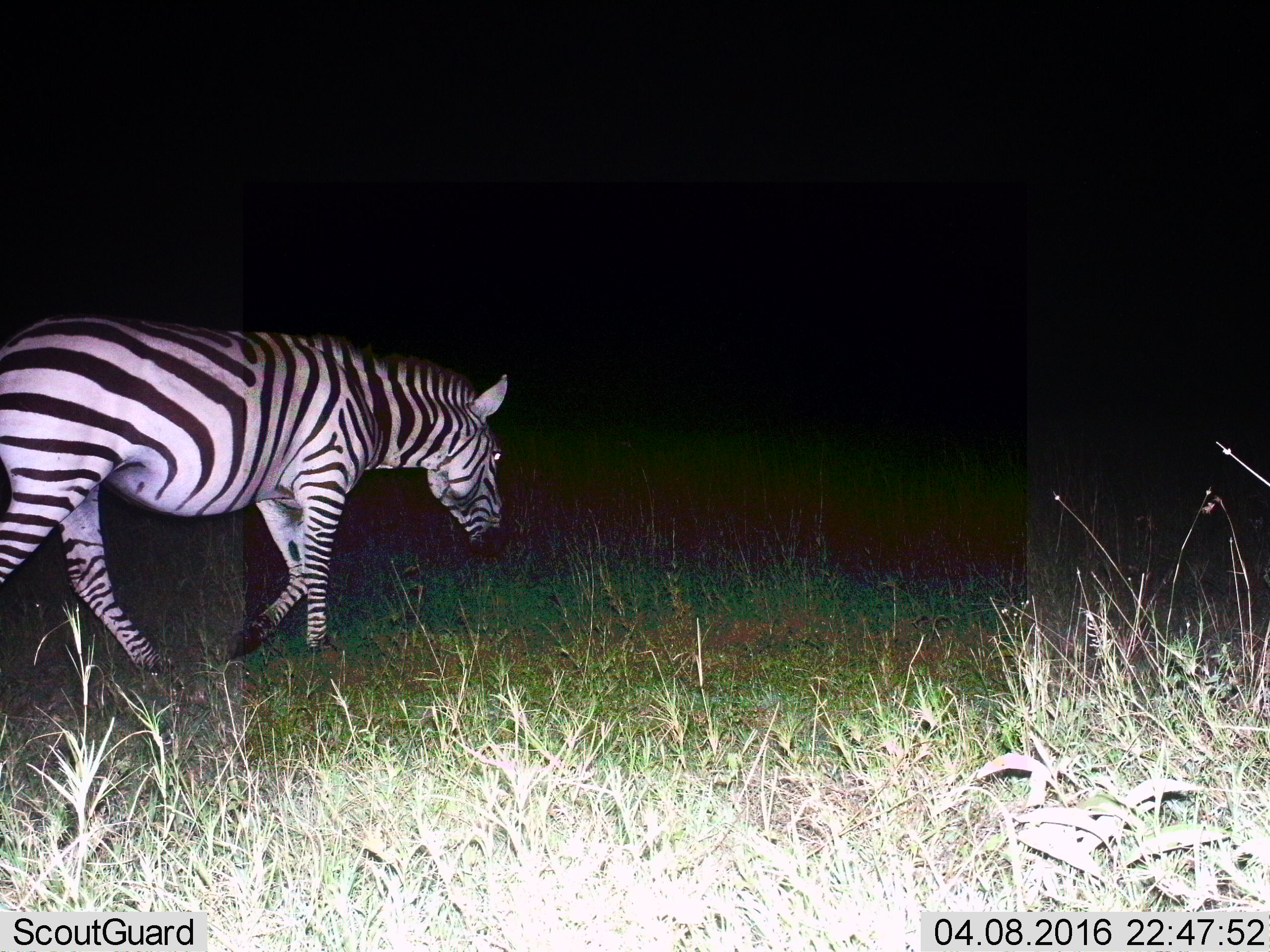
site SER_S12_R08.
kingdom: Animalia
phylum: Chordata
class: Mammalia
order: Perissodactyla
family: Equidae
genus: Equus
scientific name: Equus quagga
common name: plains zebra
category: zebraplains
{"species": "zebraplains (plains zebra) (Equus quagga)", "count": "1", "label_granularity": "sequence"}